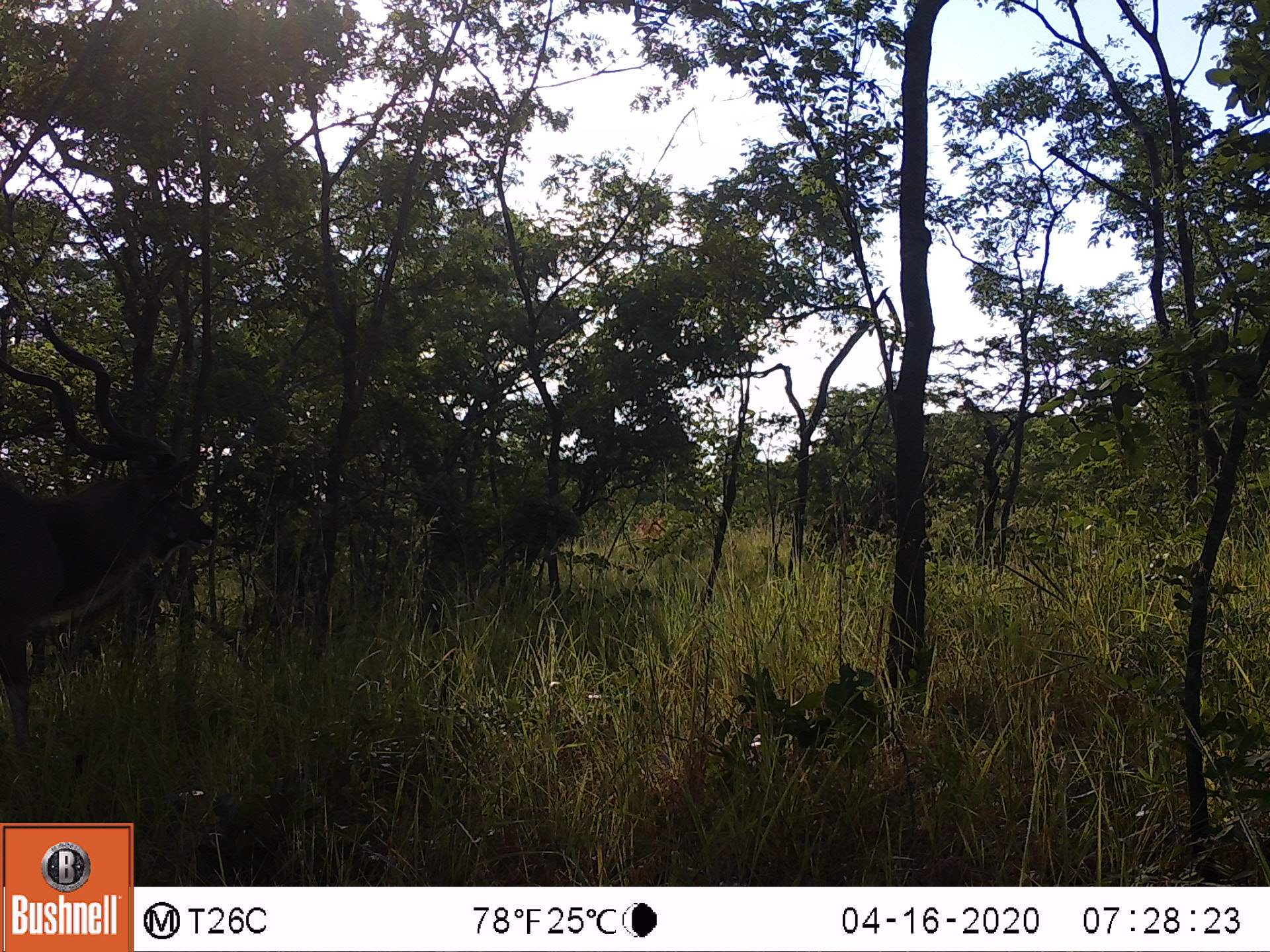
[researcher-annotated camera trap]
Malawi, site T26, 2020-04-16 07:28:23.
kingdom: Animalia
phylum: Chordata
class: Mammalia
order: Artiodactyla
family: Bovidae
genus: Tragelaphus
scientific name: Tragelaphus strepsiceros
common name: greater kudu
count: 1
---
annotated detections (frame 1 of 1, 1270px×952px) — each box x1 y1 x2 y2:
greater kudu: 2 305 216 778